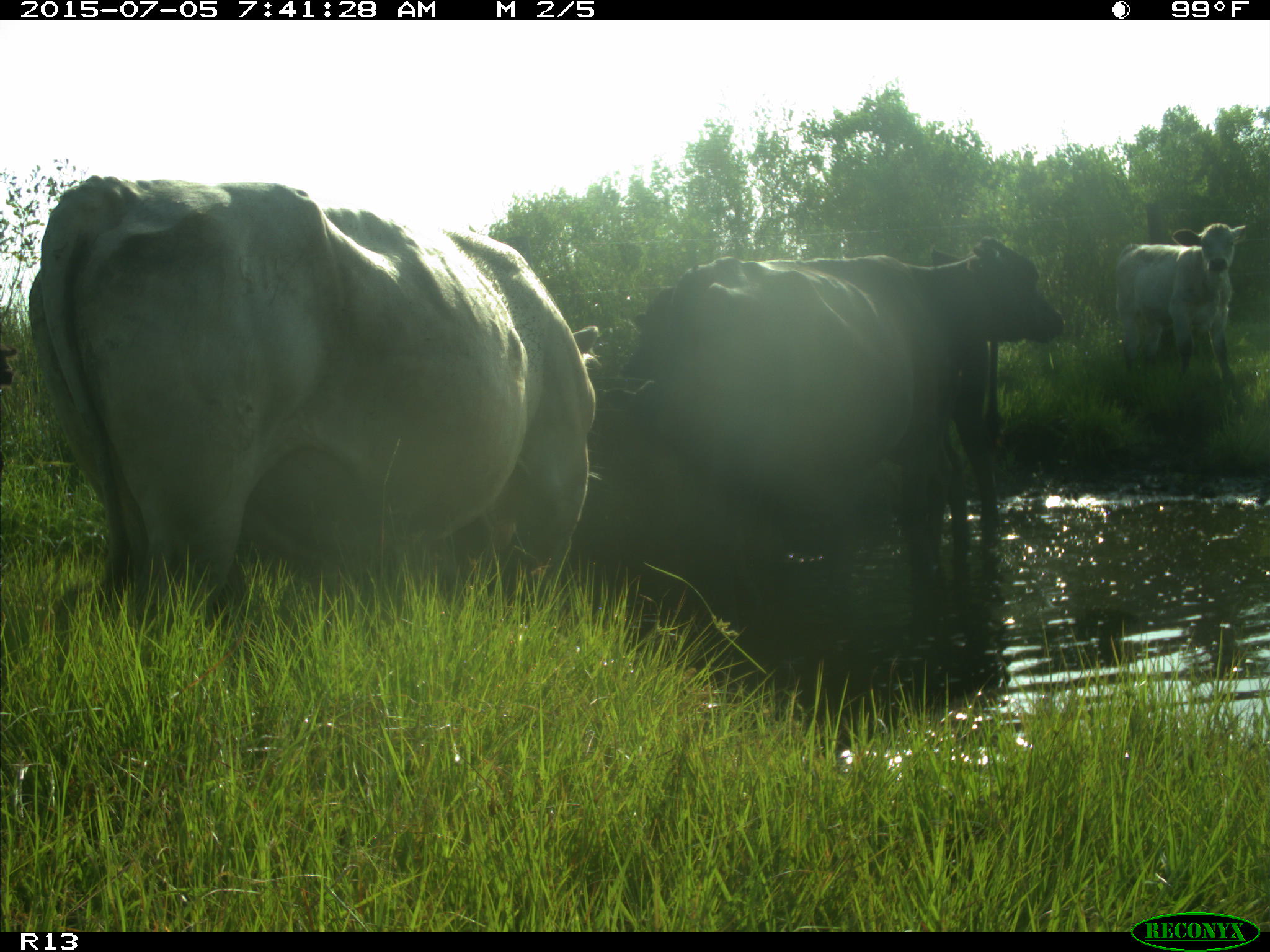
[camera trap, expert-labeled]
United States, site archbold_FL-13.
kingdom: Animalia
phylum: Chordata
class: Mammalia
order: Artiodactyla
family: Bovidae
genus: Bos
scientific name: Bos taurus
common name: domestic cow